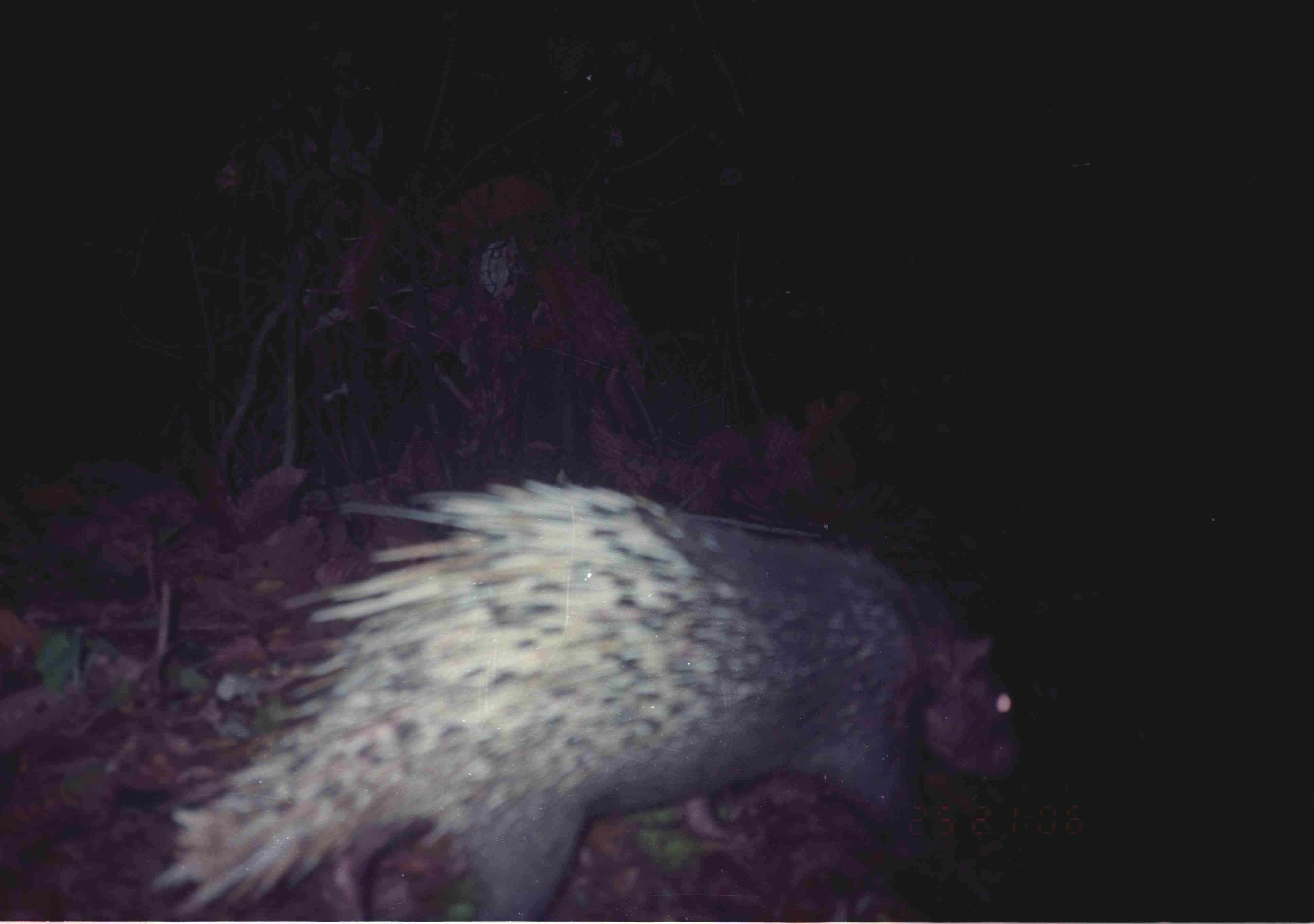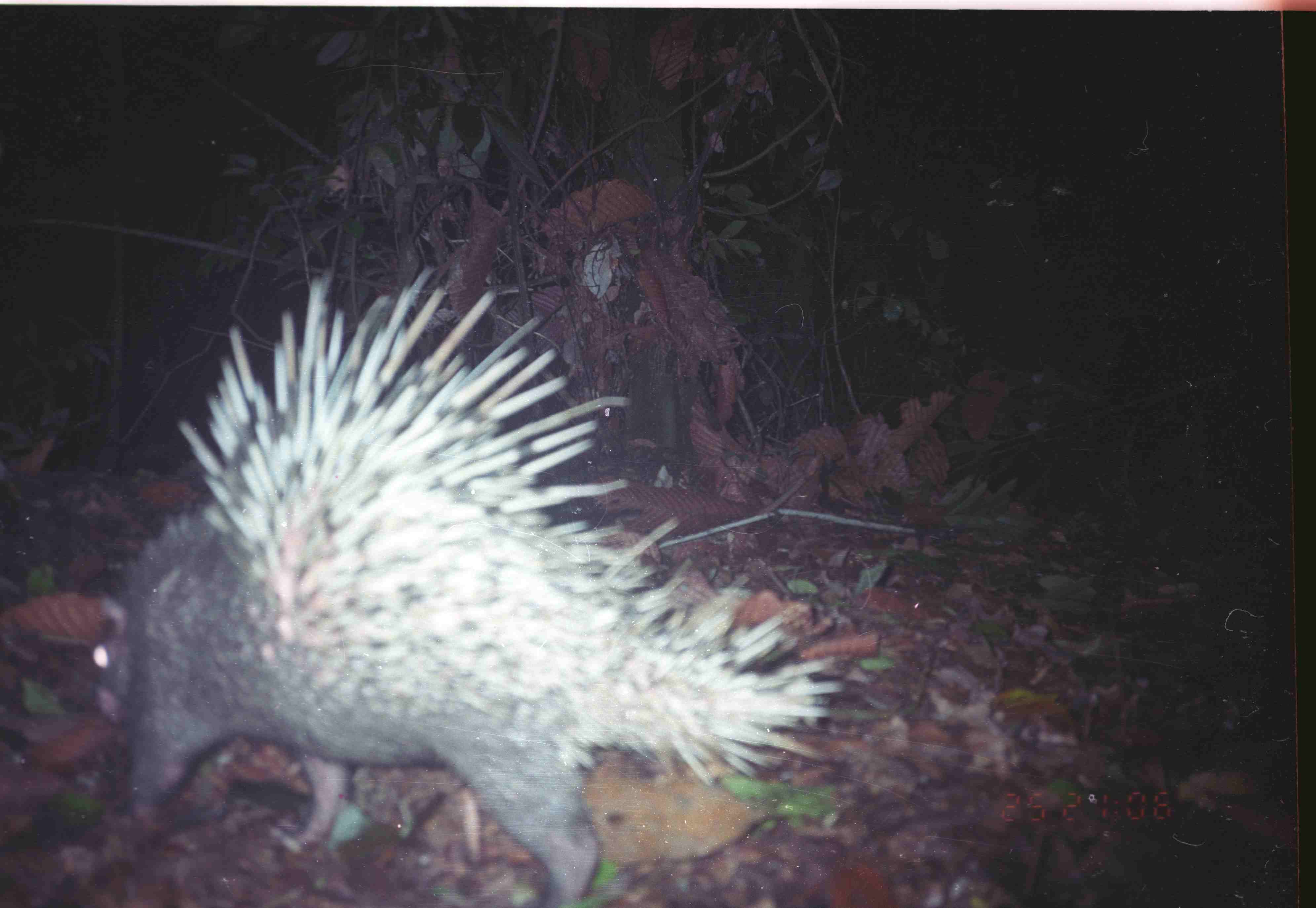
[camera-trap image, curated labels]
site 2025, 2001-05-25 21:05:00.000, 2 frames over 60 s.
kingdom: Animalia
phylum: Chordata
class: Mammalia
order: Rodentia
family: Hystricidae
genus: Hystrix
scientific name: Hystrix brachyura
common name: east asian porcupine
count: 1